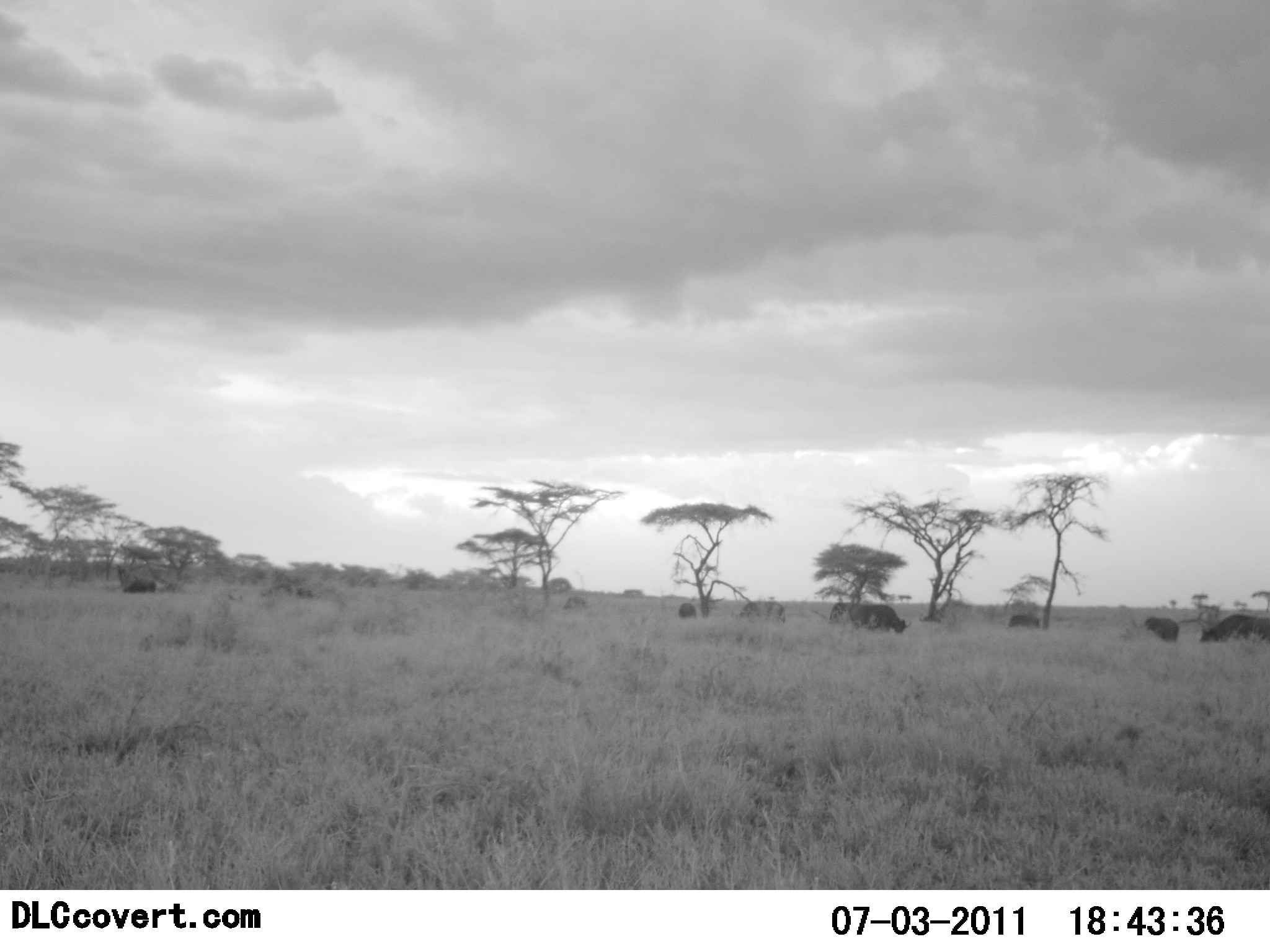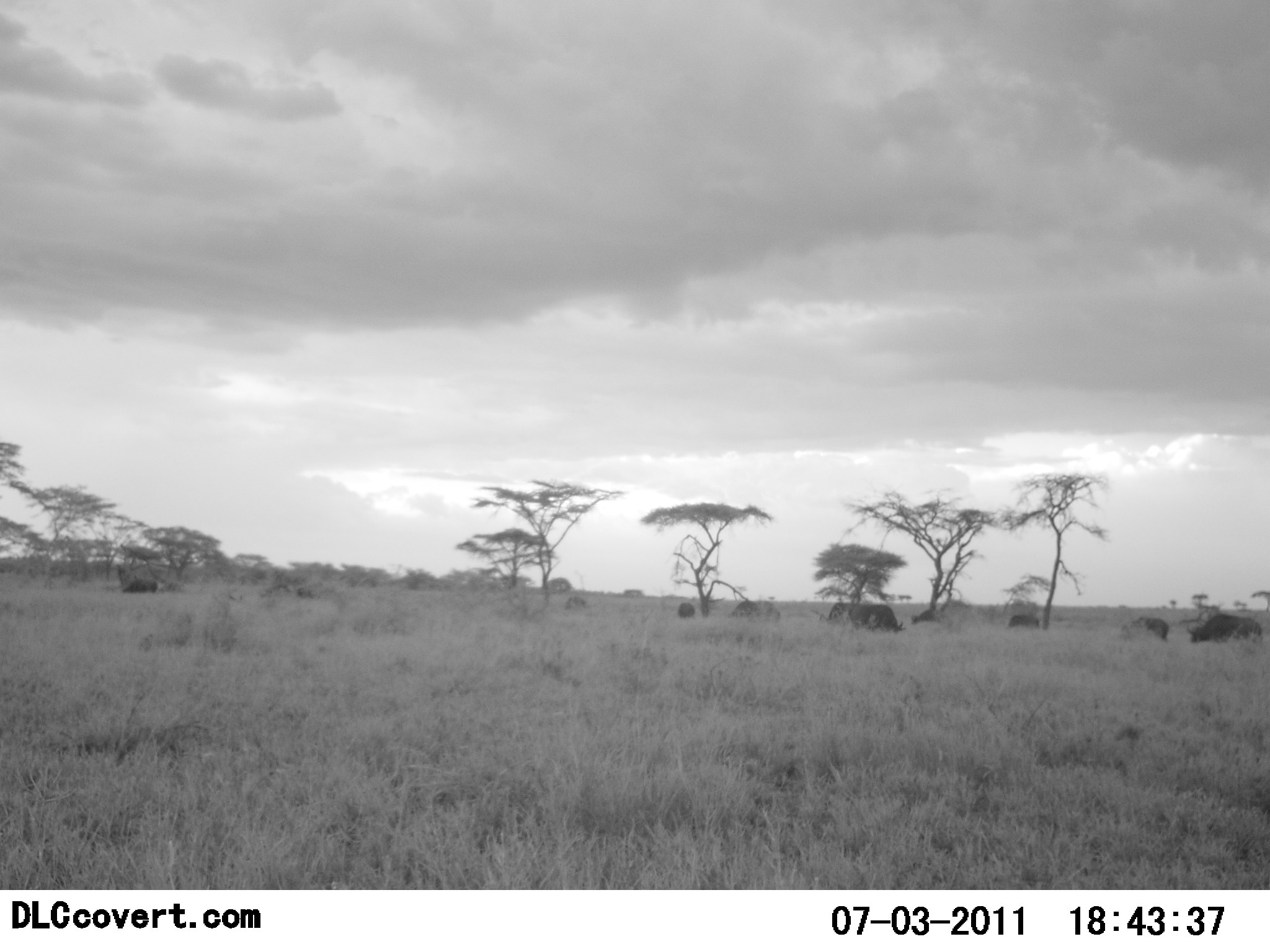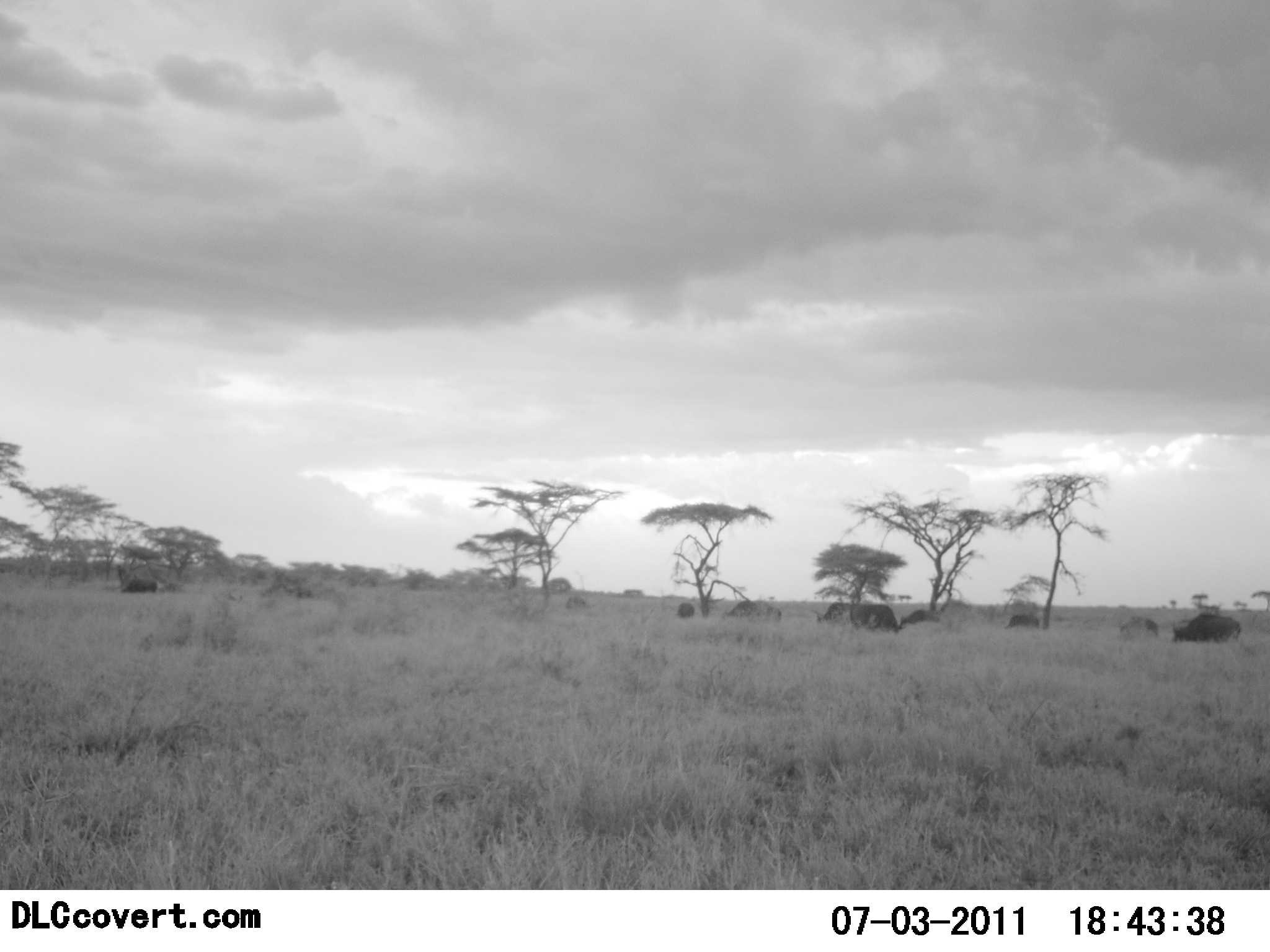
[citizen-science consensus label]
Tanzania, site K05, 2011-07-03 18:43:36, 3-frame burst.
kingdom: Animalia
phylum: Chordata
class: Mammalia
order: Artiodactyla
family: Bovidae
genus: Syncerus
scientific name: Syncerus caffer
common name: cape buffalo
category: buffalo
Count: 9.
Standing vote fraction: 27%.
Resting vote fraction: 0%.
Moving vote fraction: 64%.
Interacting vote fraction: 9%.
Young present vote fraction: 0%.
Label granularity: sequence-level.